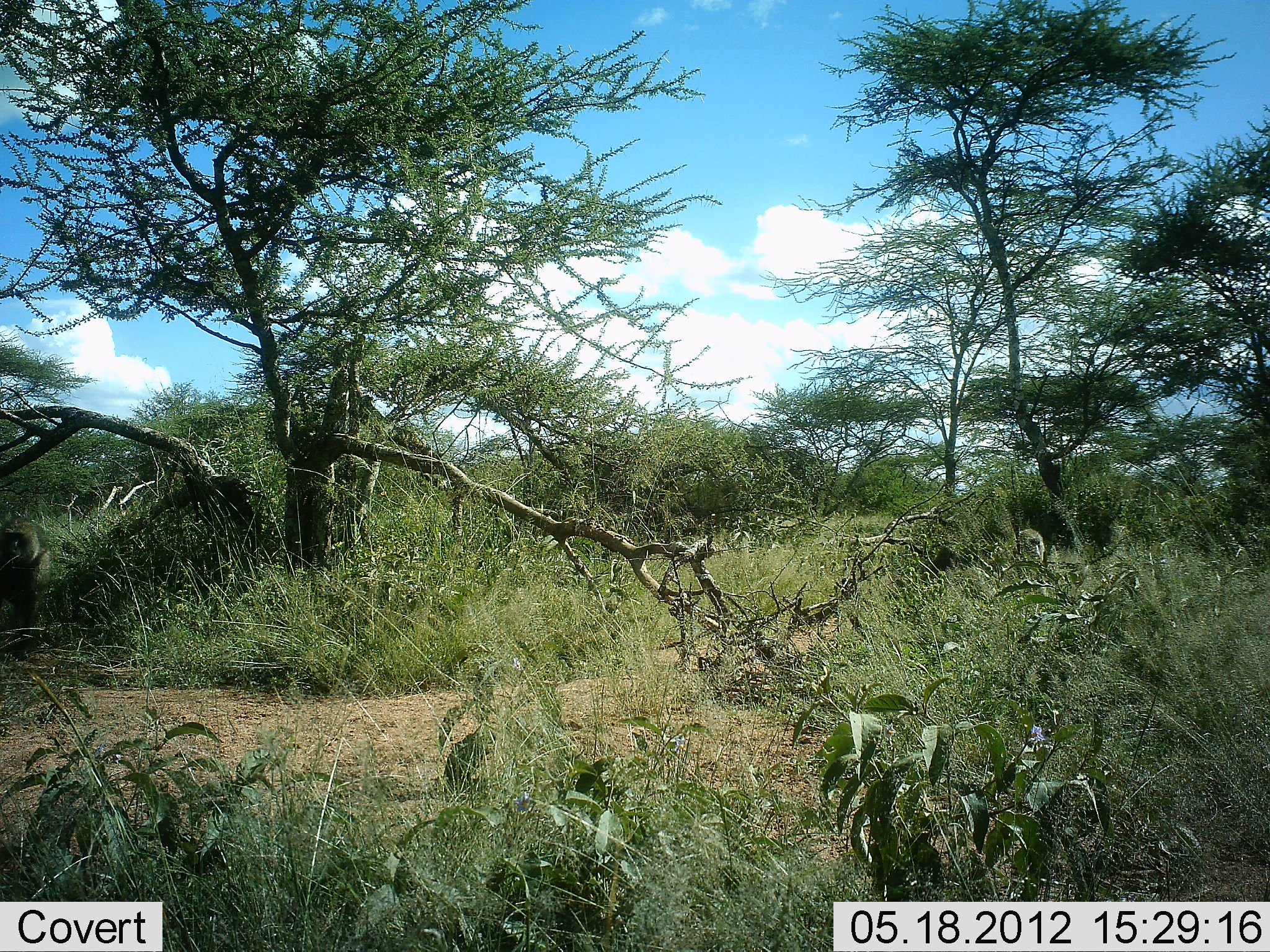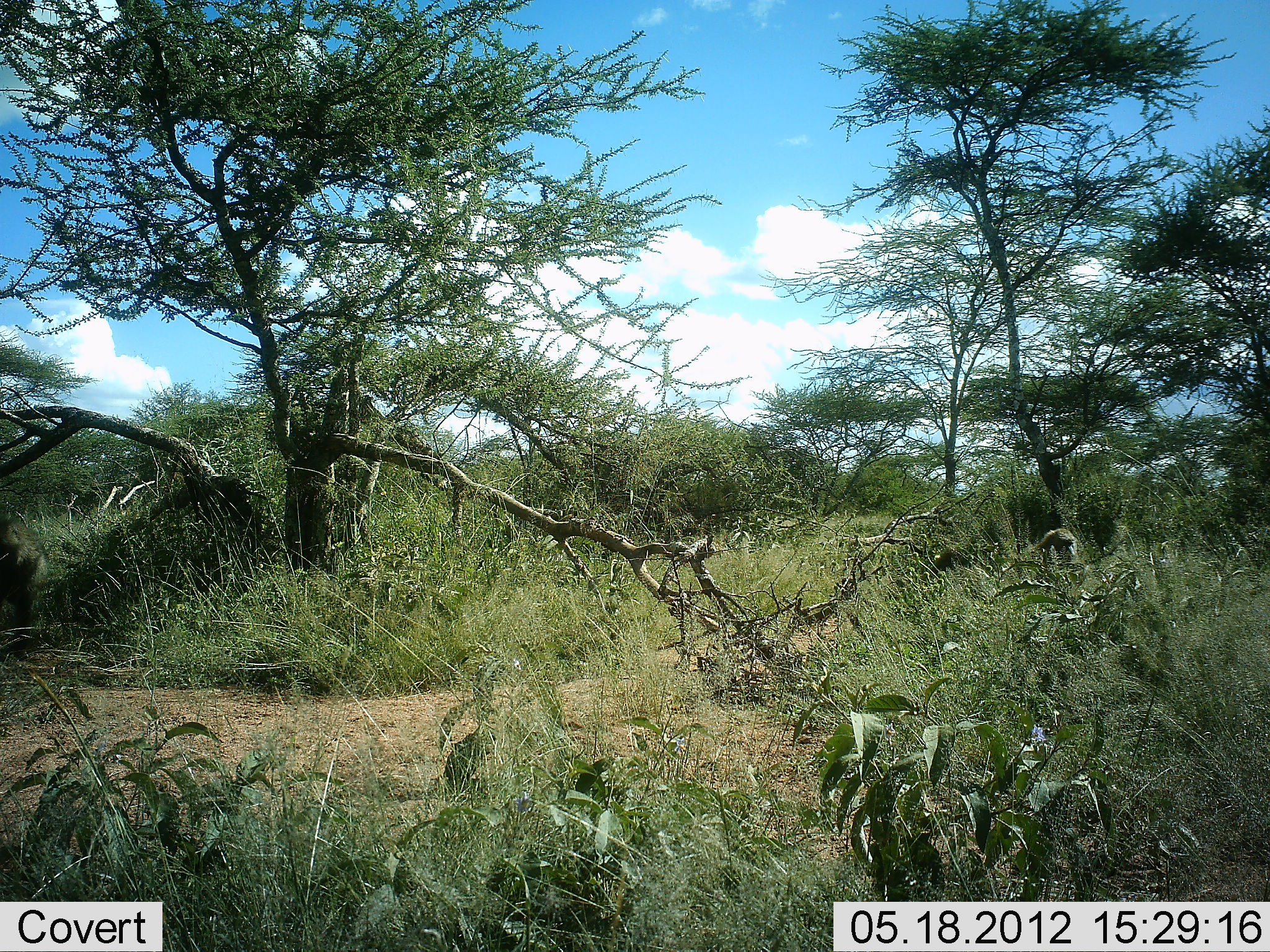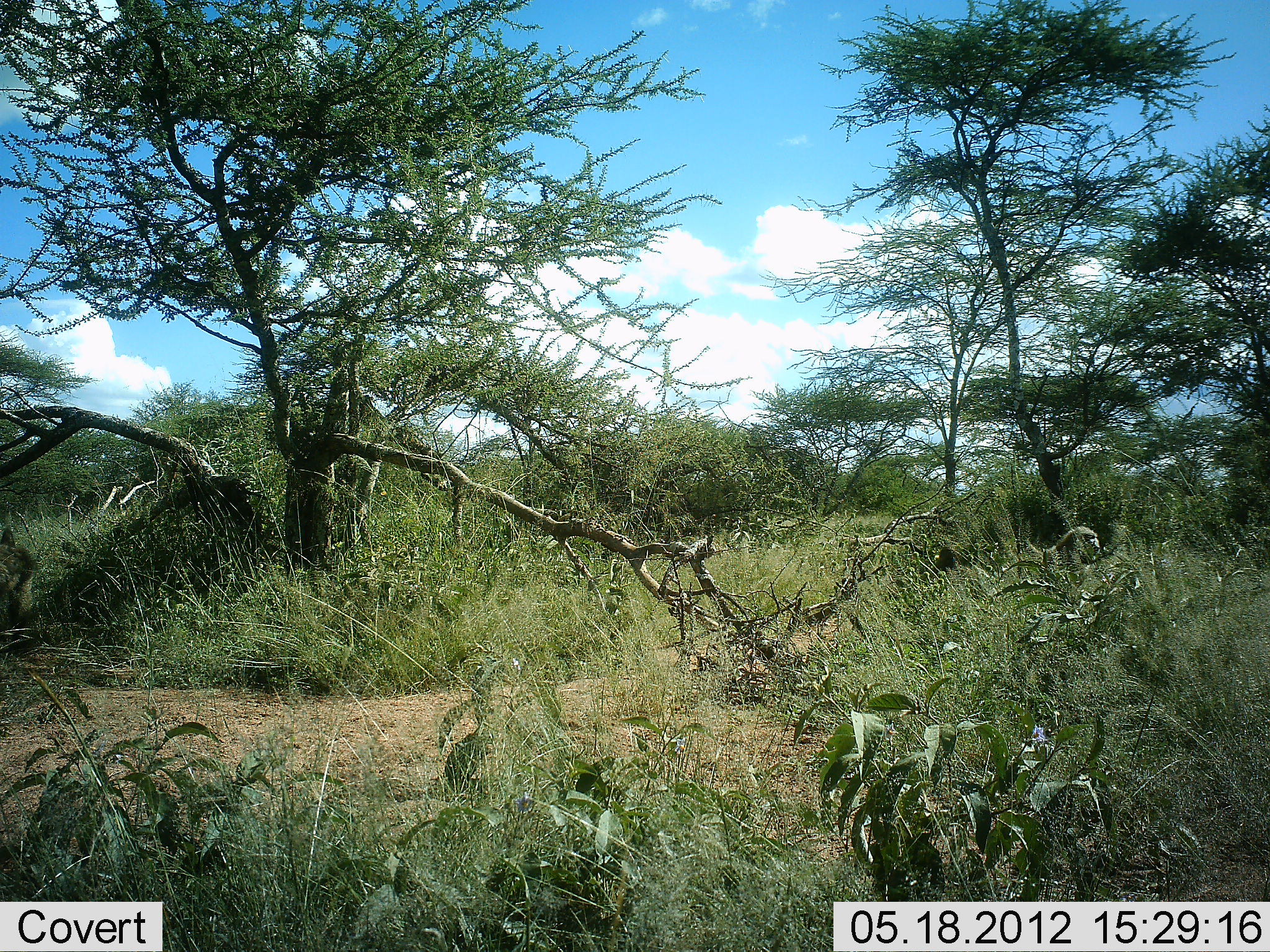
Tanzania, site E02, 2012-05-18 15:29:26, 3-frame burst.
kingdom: Animalia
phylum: Chordata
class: Mammalia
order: Primates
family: Cercopithecidae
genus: Papio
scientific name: Papio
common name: baboon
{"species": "baboon (Papio)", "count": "2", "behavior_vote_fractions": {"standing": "10%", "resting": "10%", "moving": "70%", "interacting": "0%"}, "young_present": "0%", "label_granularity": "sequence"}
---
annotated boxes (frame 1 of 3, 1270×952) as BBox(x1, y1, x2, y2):
animal: BBox(0, 511, 55, 658); BBox(1014, 522, 1045, 566)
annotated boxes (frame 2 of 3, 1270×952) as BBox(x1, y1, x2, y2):
animal: BBox(0, 502, 54, 657); BBox(1028, 528, 1078, 563)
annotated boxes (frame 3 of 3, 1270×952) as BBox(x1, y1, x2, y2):
animal: BBox(0, 524, 39, 646); BBox(1049, 525, 1102, 567)